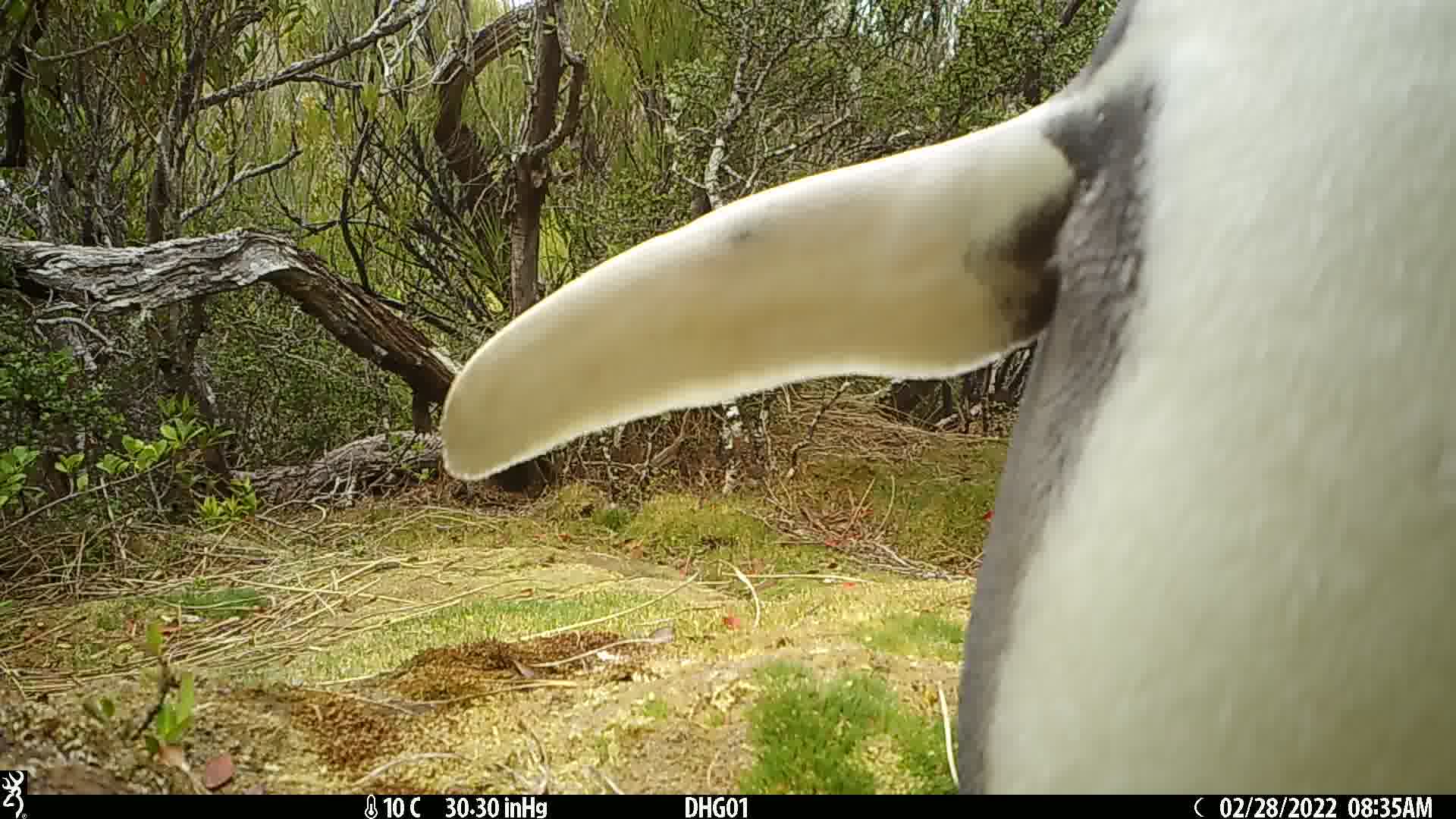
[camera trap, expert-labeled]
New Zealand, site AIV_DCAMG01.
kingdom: Animalia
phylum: Chordata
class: Aves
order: Sphenisciformes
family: Spheniscidae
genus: Megadyptes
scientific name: Megadyptes antipodes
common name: yellow-eyed penguin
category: yellow eyed penguin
Yellow eyed penguin (yellow-eyed penguin) (Megadyptes antipodes).